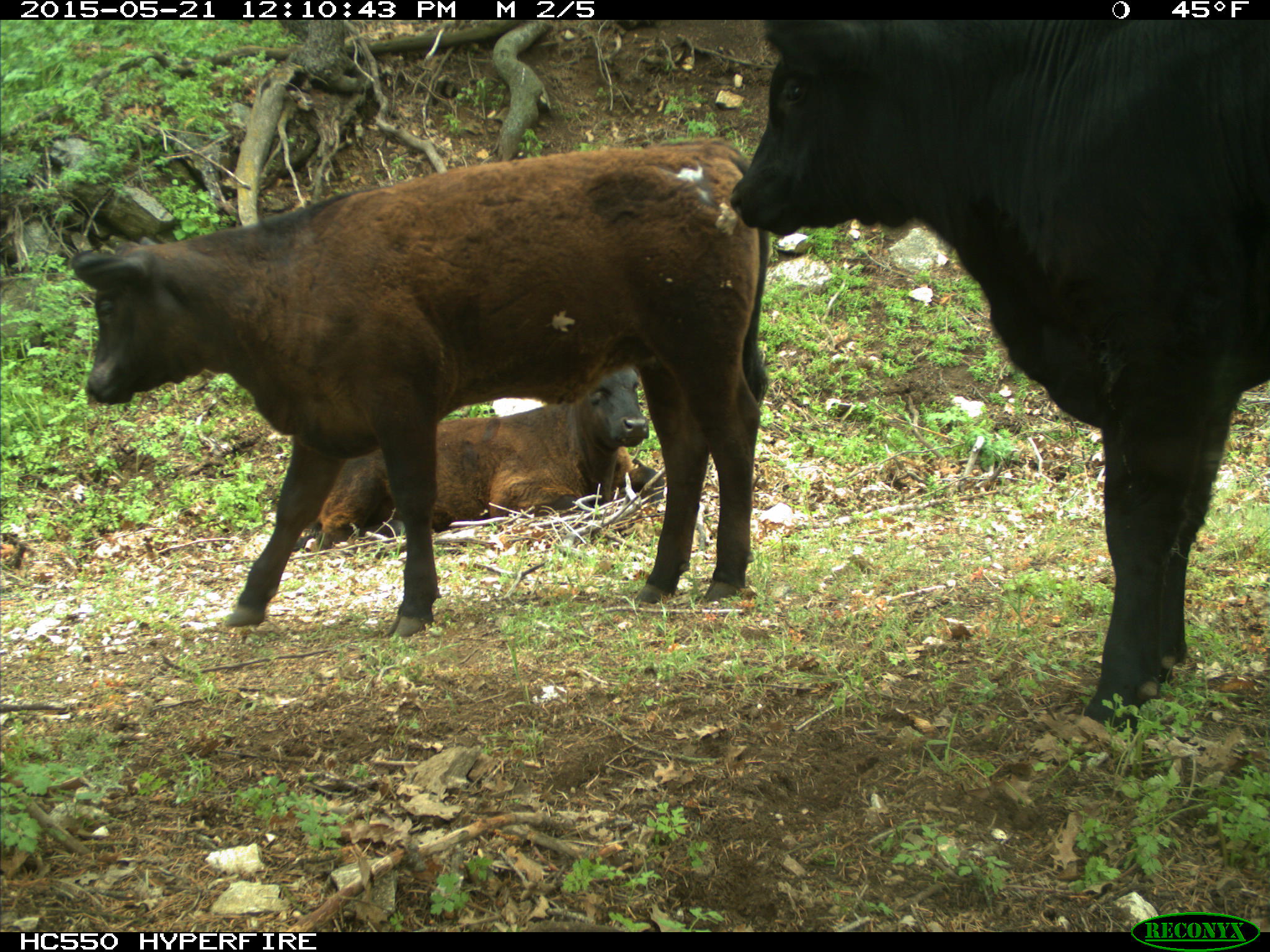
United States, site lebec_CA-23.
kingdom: Animalia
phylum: Chordata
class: Mammalia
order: Artiodactyla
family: Bovidae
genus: Bos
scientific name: Bos taurus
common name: domestic cow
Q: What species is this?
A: Bos taurus (domestic cow).